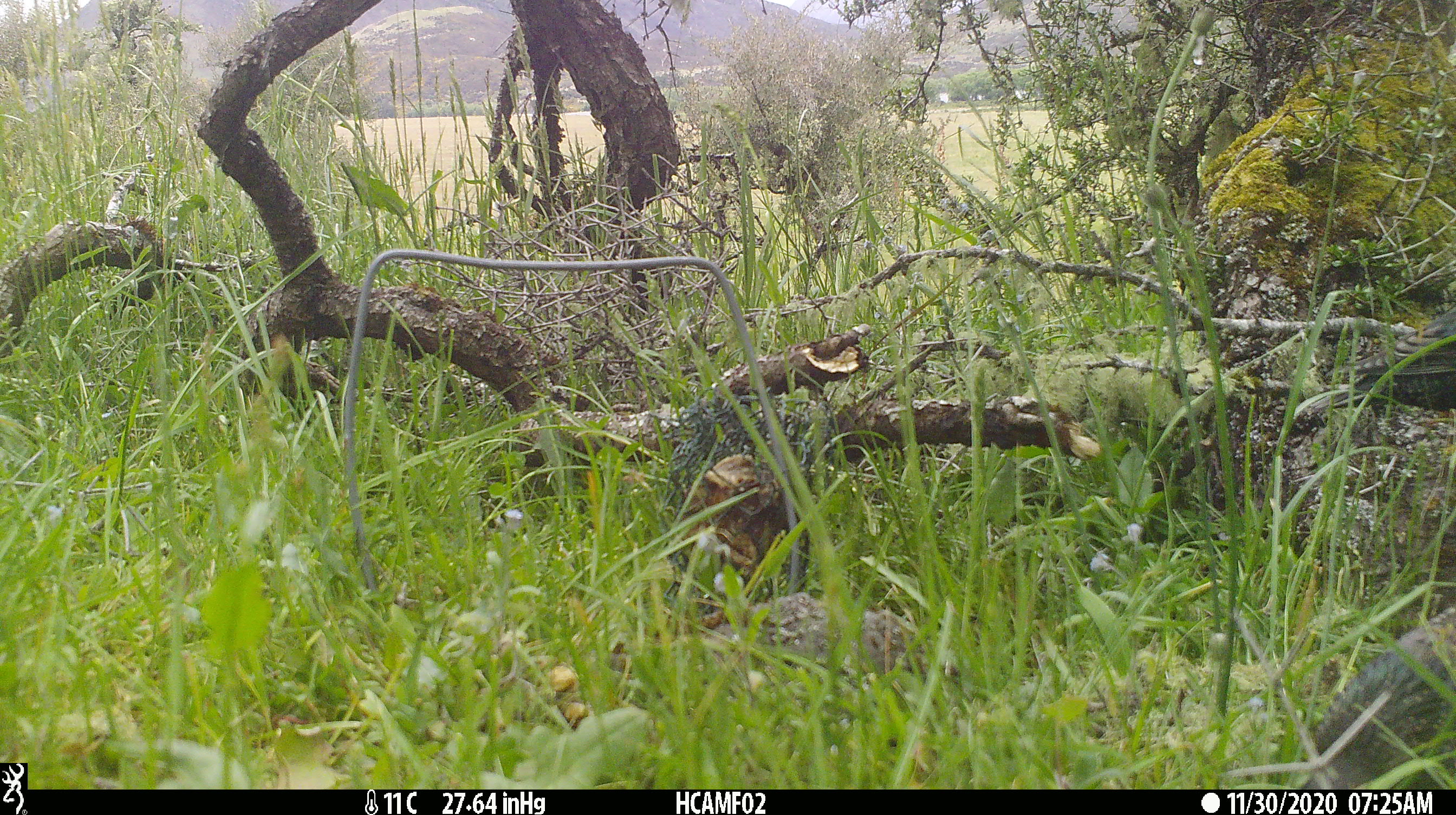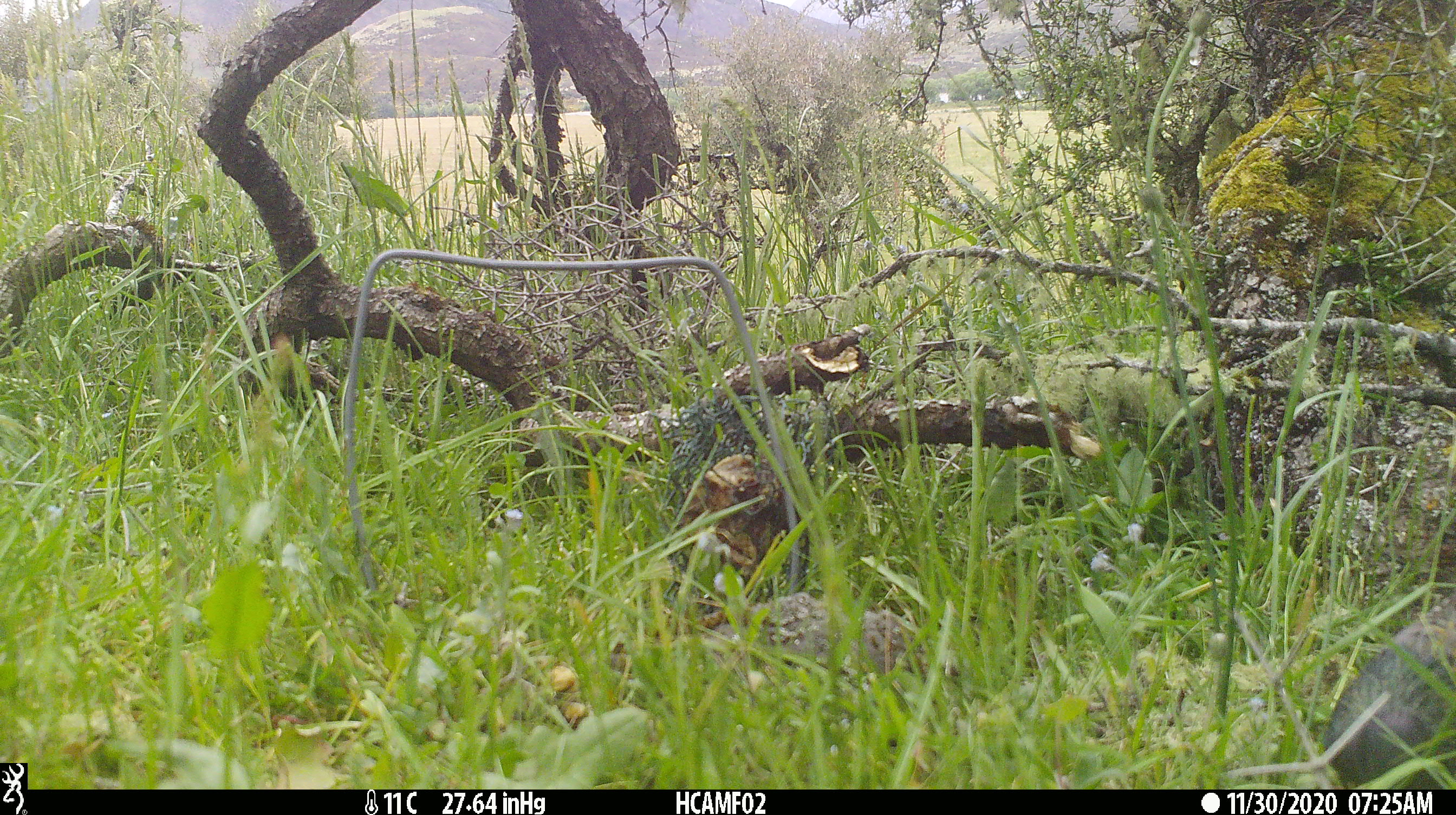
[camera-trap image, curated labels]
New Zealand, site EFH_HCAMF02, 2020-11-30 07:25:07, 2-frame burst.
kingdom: Animalia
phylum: Chordata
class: Aves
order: Passeriformes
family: Sturnidae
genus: Sturnus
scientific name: Sturnus vulgaris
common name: european starling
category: starling